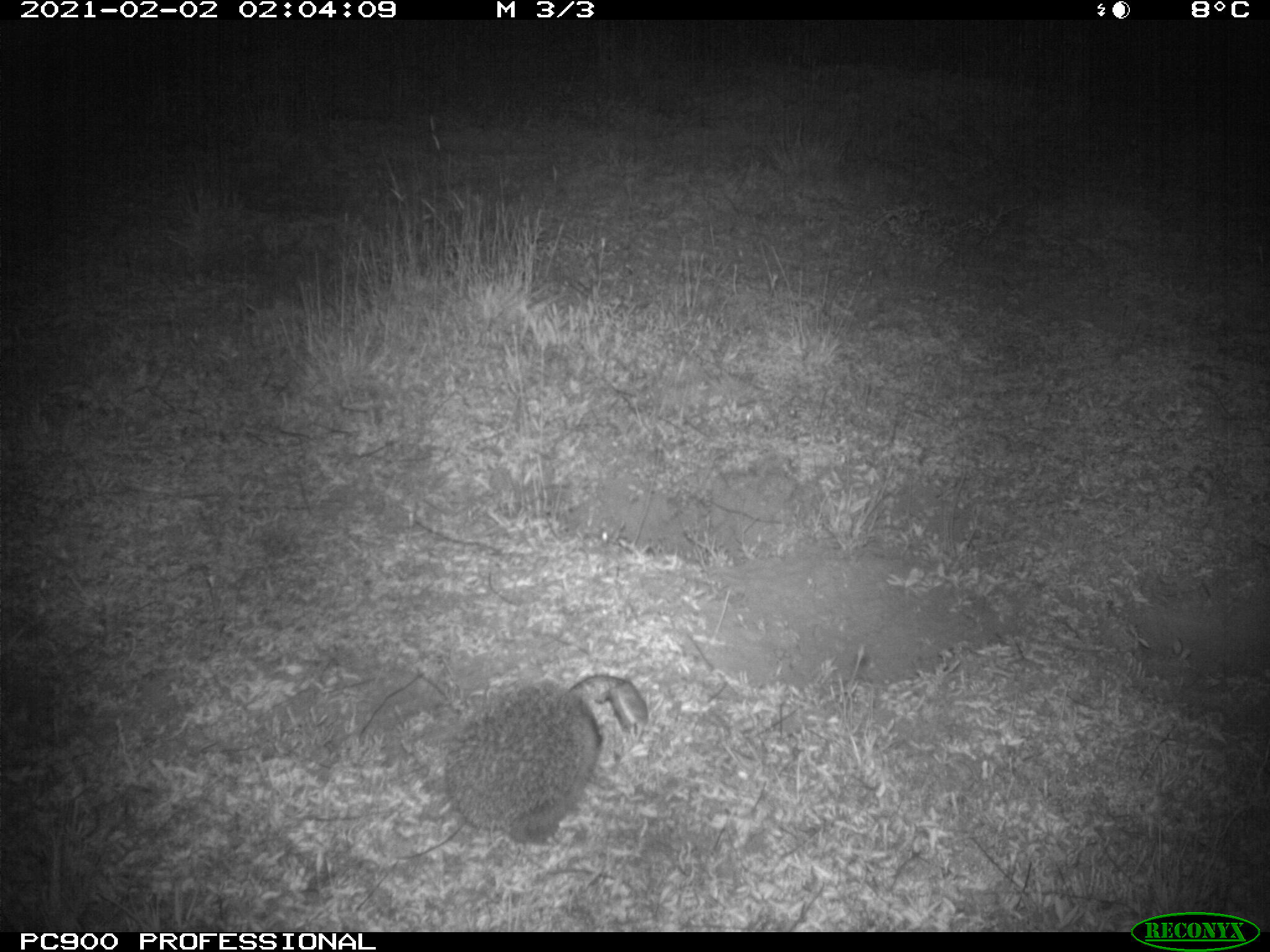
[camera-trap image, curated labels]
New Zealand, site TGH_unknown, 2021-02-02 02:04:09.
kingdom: Animalia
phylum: Chordata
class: Mammalia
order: Eulipotyphla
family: Erinaceidae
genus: Erinaceus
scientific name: Erinaceus europaeus europaeus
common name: european hedgehog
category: hedgehog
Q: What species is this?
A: Hedgehog (european hedgehog) (Erinaceus europaeus europaeus).